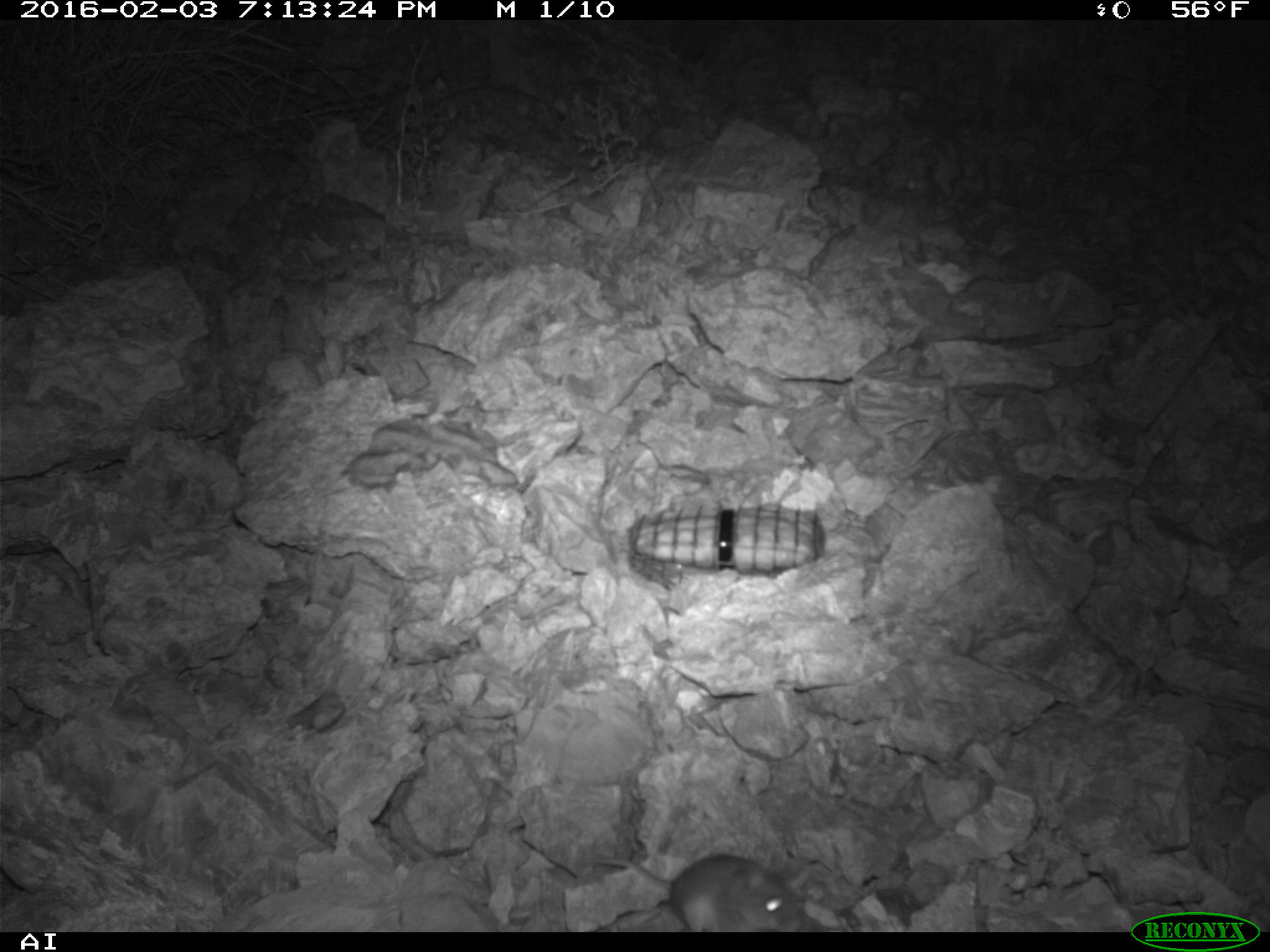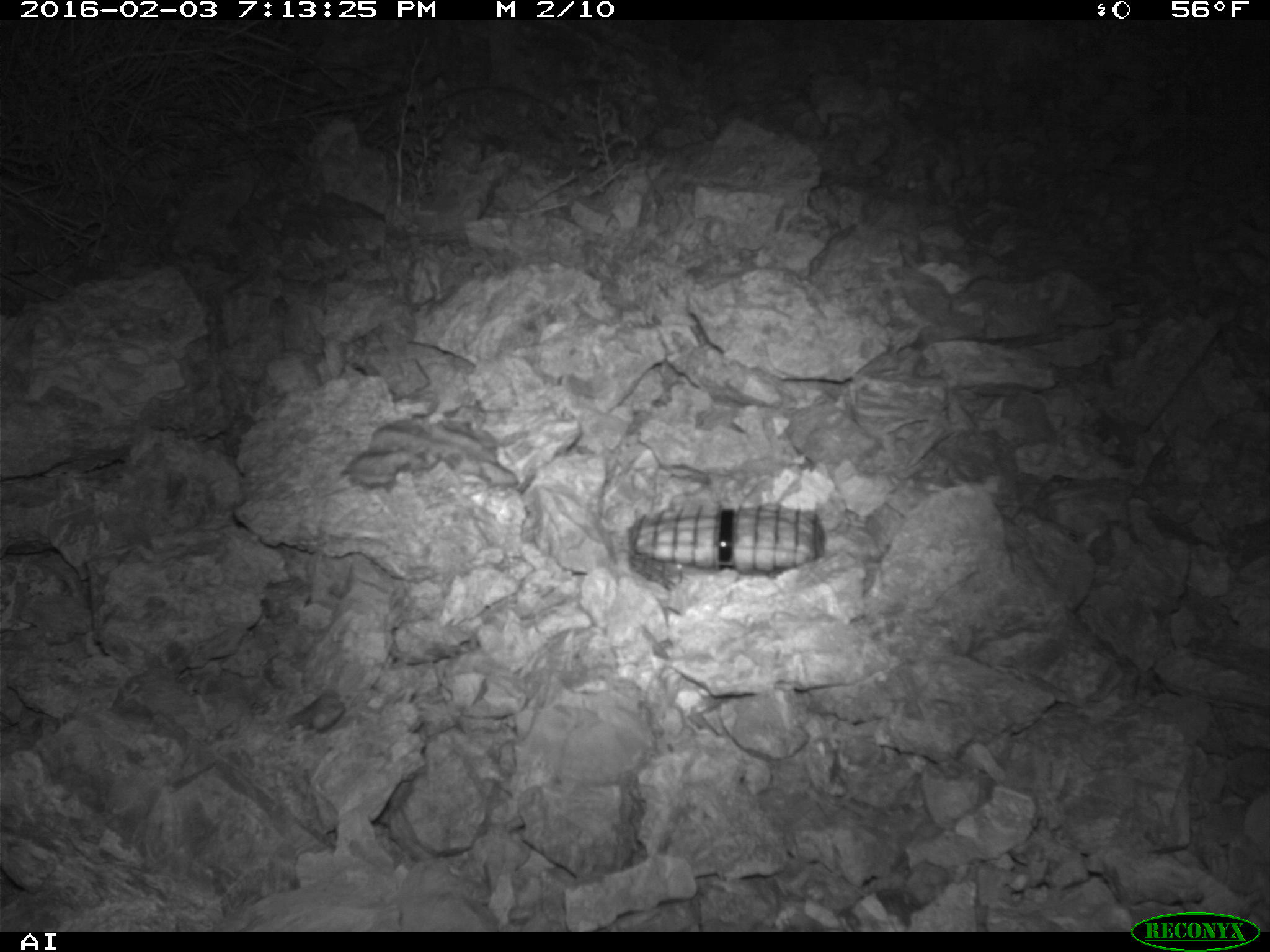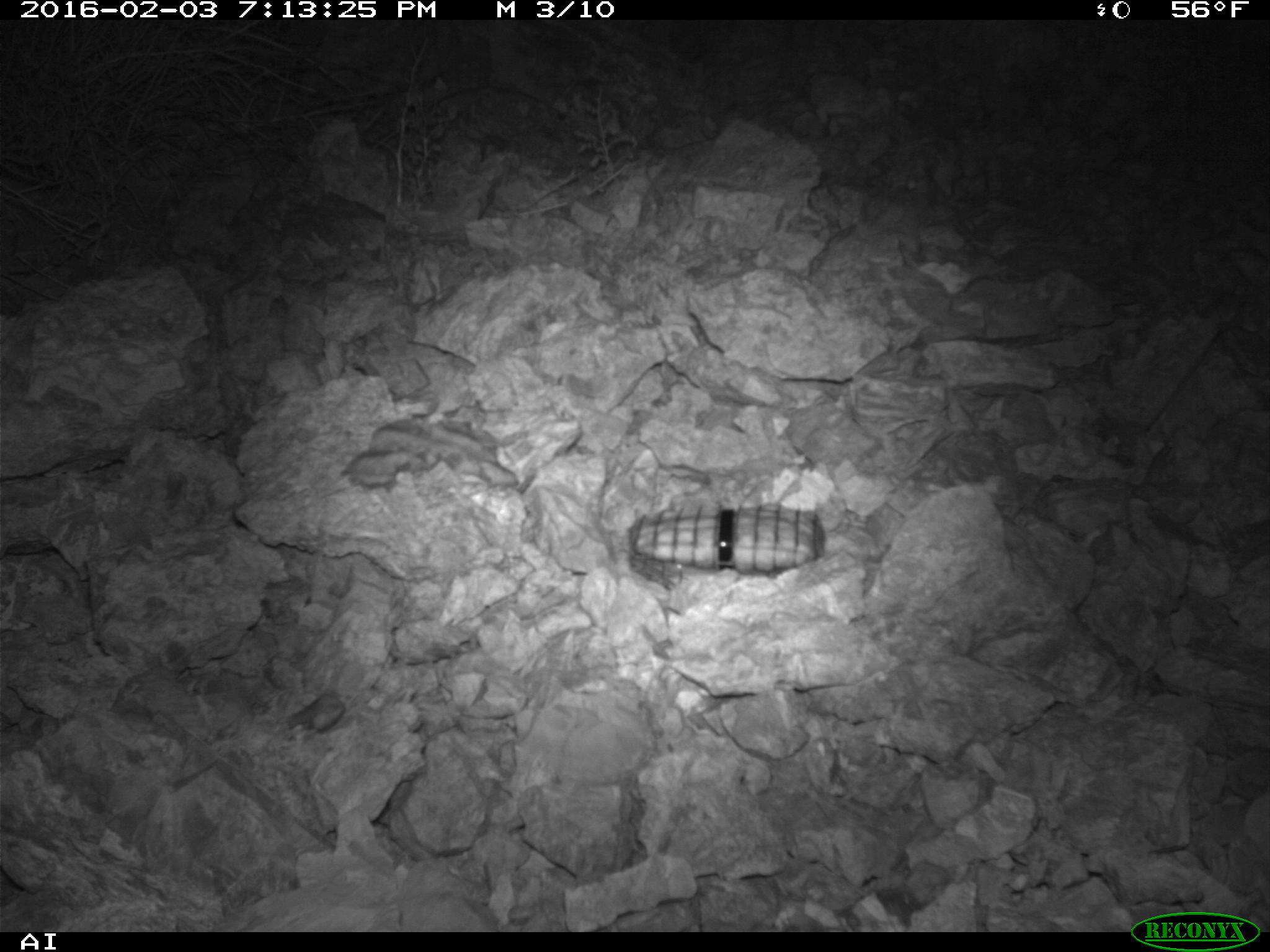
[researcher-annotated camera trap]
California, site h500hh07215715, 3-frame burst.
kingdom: Animalia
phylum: Chordata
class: Mammalia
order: Rodentia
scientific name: Rodentia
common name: rodent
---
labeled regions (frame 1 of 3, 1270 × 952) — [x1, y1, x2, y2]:
rodent: [595, 854, 809, 934]